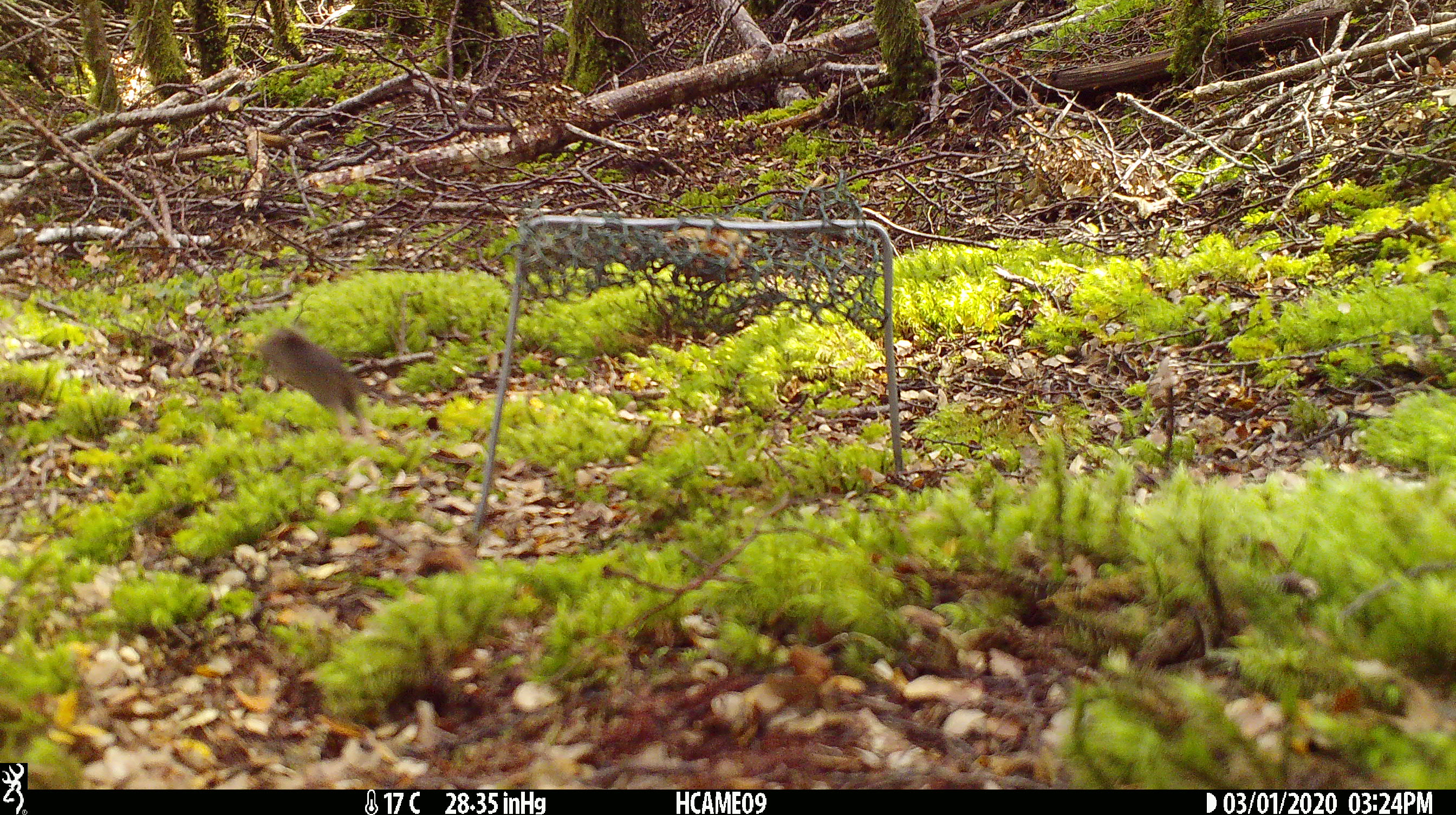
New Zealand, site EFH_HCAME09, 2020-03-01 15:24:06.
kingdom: Animalia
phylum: Chordata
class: Mammalia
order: Rodentia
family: Muridae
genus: Mus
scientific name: Mus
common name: mouse